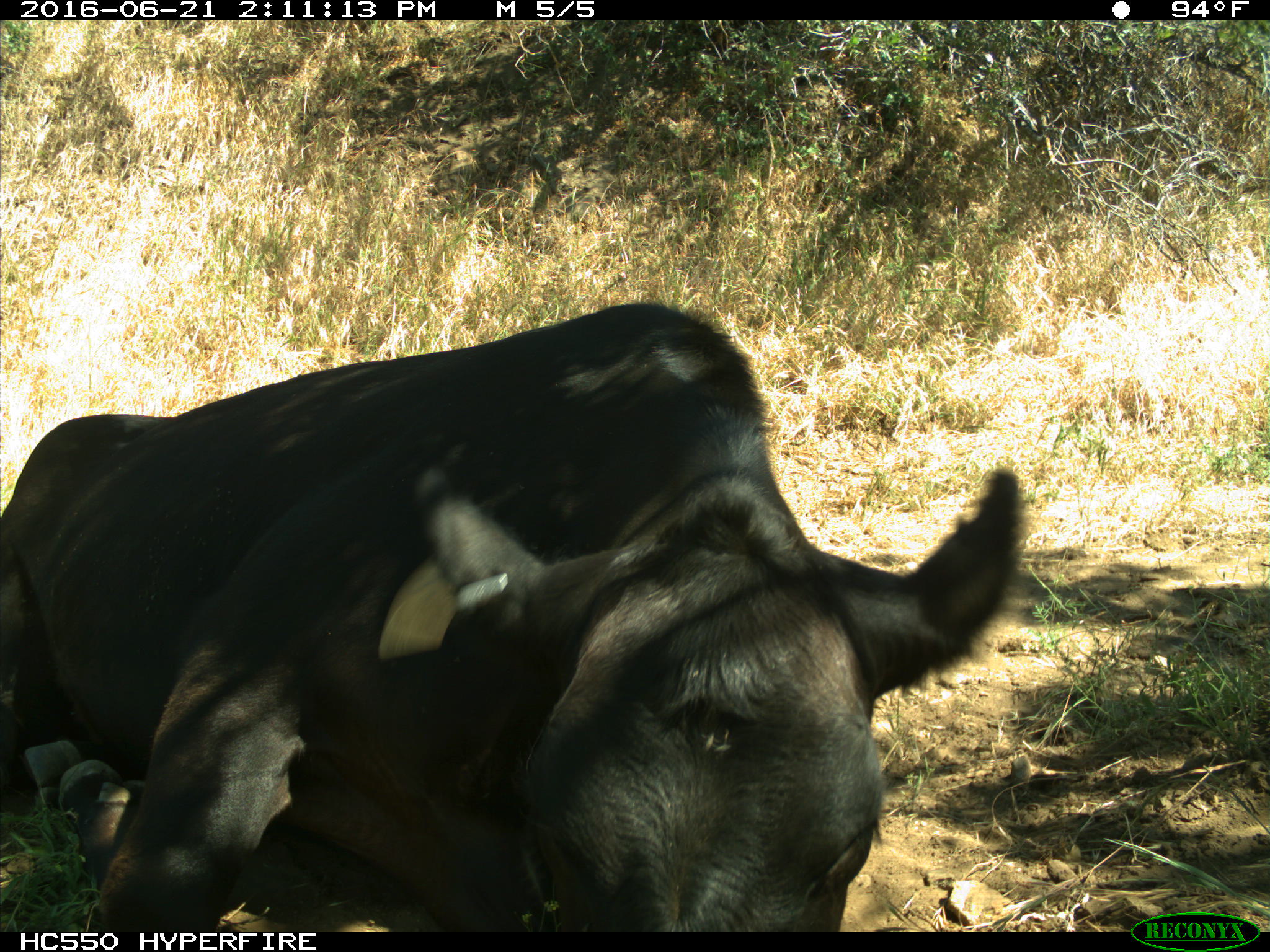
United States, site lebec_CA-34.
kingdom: Animalia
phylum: Chordata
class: Mammalia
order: Artiodactyla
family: Bovidae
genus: Bos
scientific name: Bos taurus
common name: domestic cow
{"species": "Bos taurus (domestic cow)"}